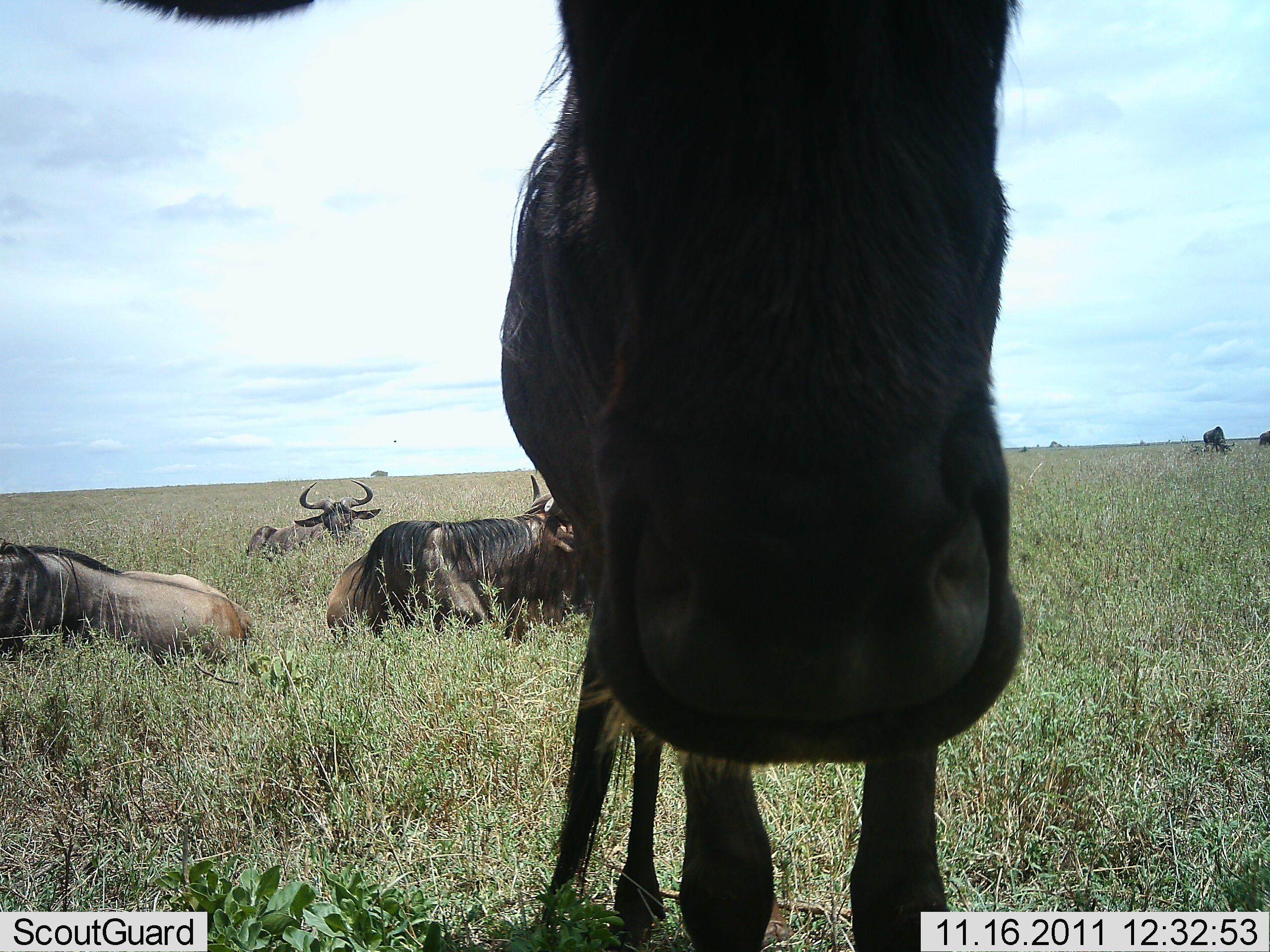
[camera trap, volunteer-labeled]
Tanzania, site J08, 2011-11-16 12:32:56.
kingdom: Animalia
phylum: Chordata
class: Mammalia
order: Artiodactyla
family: Bovidae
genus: Connochaetes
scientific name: Connochaetes taurinus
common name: blue wildebeest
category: wildebeest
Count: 5.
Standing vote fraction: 91%.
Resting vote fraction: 91%.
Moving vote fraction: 0%.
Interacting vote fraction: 0%.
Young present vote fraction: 0%.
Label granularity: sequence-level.